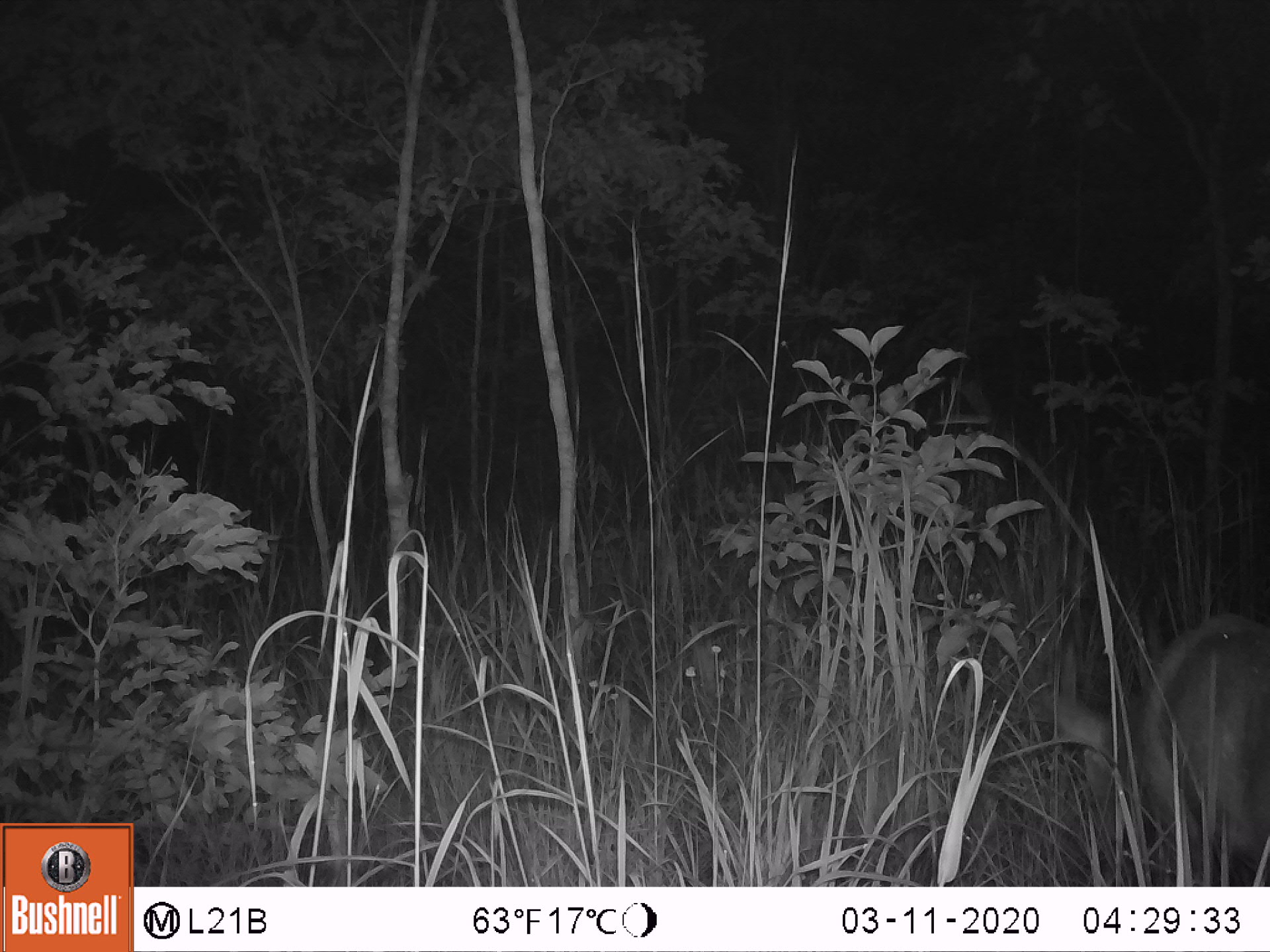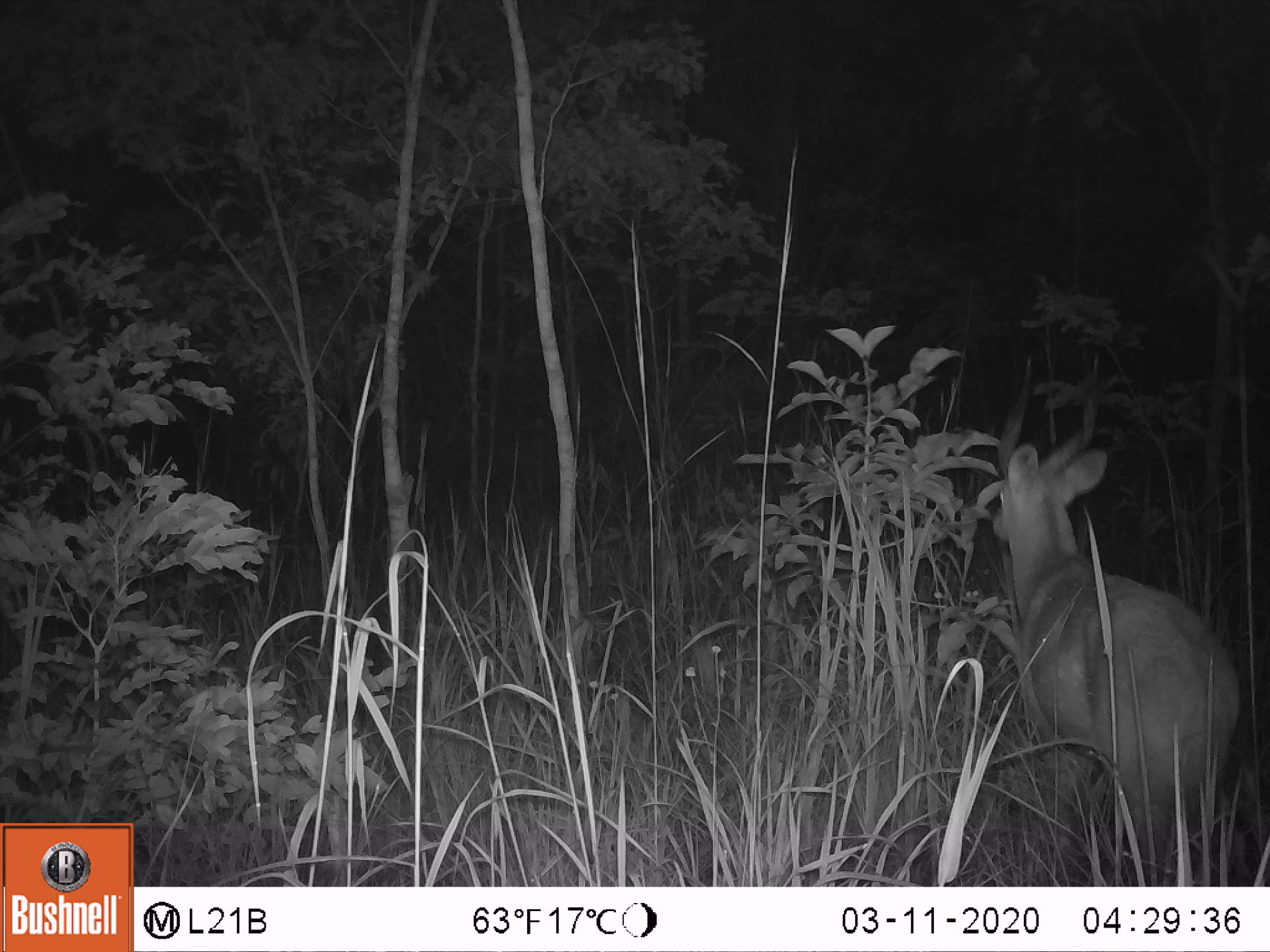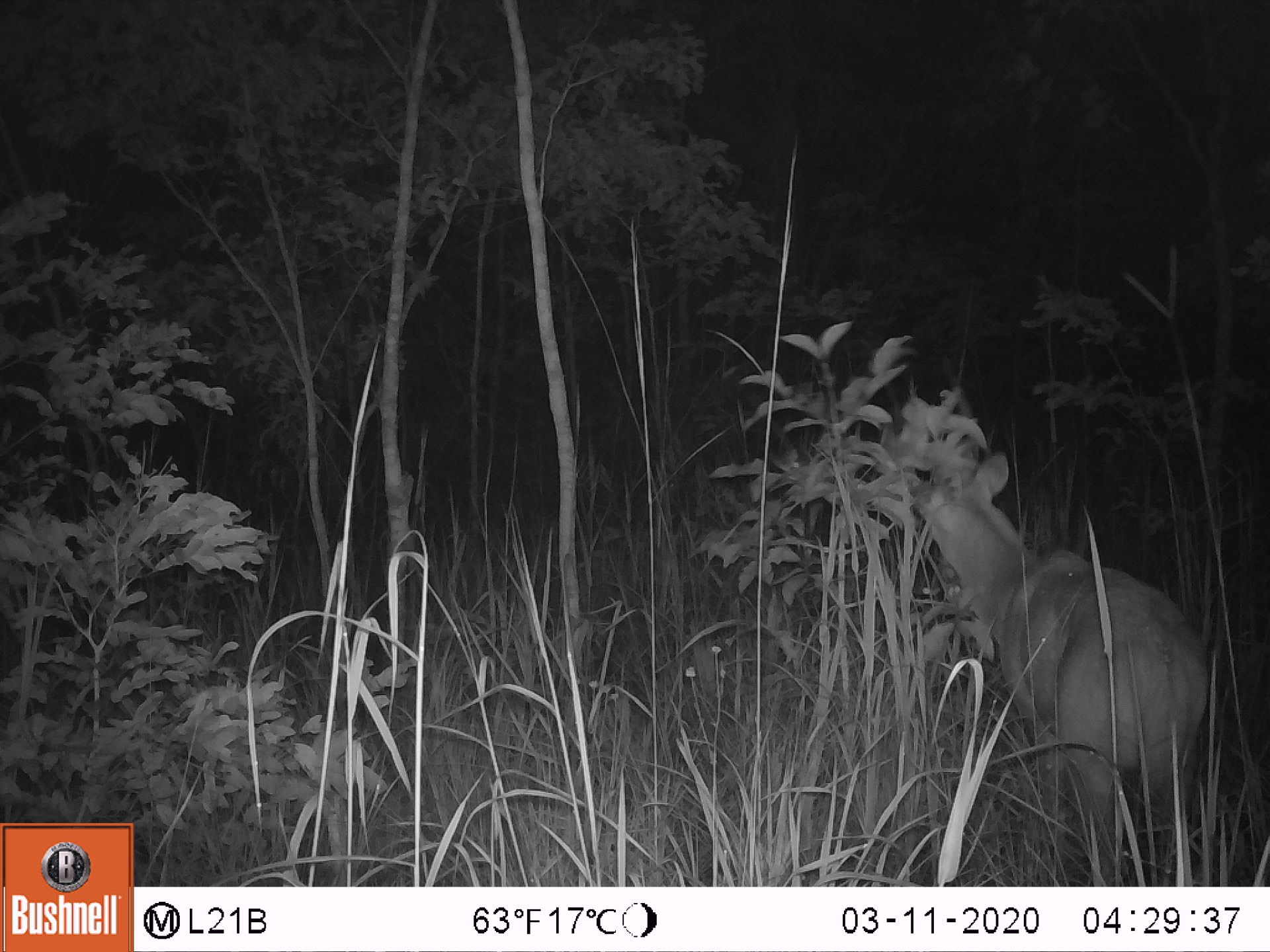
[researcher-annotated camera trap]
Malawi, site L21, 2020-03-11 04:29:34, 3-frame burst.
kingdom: Animalia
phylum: Chordata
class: Mammalia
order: Artiodactyla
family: Bovidae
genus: Tragelaphus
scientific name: Tragelaphus sylvaticus sylvaticus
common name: cape bushbuck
Cape bushbuck (Tragelaphus sylvaticus sylvaticus), count 1.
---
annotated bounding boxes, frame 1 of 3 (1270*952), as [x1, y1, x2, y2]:
cape bushbuck: [1045, 580, 1266, 883]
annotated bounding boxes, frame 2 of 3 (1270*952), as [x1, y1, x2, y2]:
cape bushbuck: [986, 356, 1243, 870]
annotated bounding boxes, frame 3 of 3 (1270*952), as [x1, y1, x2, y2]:
cape bushbuck: [880, 370, 1216, 823]